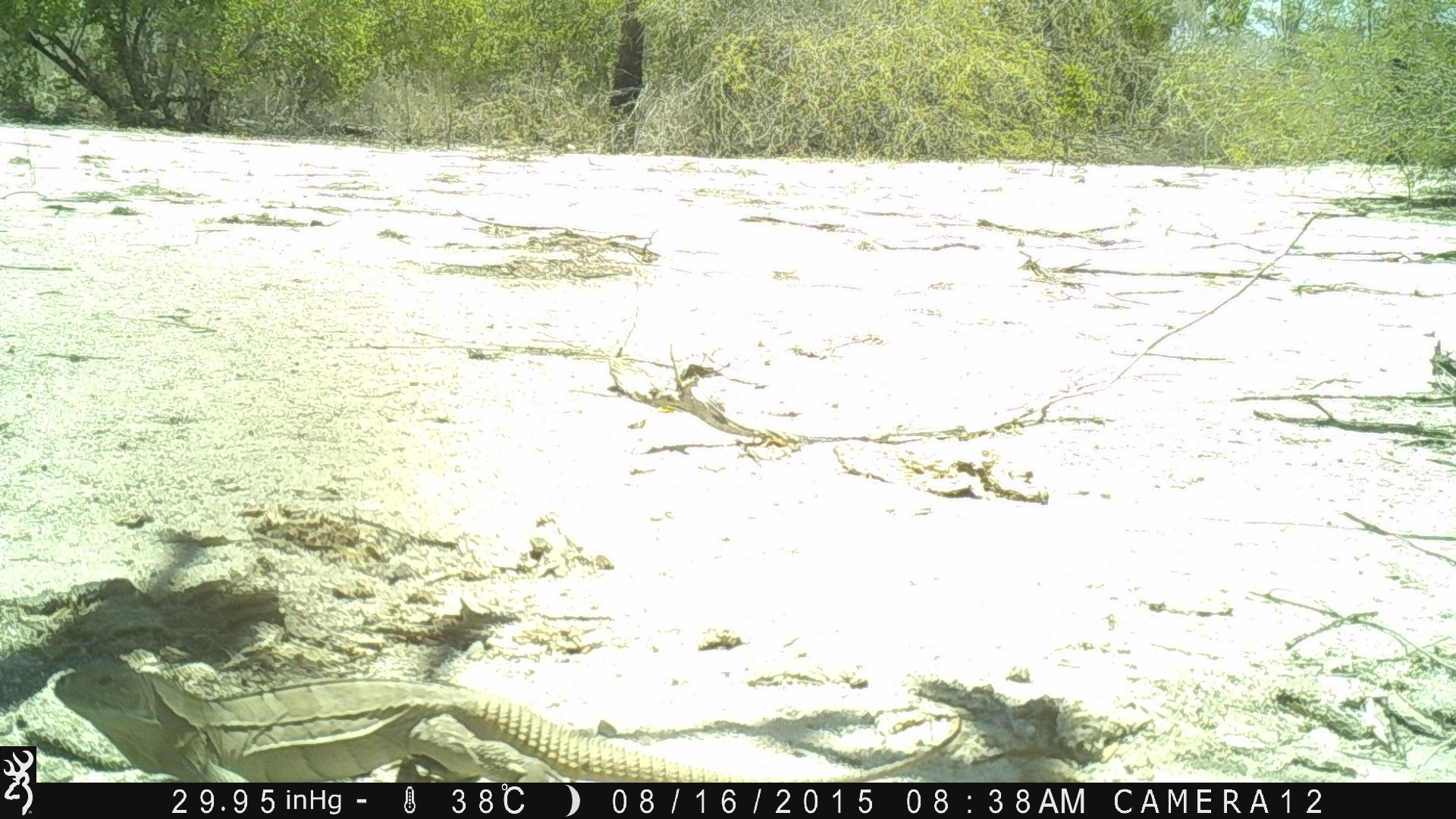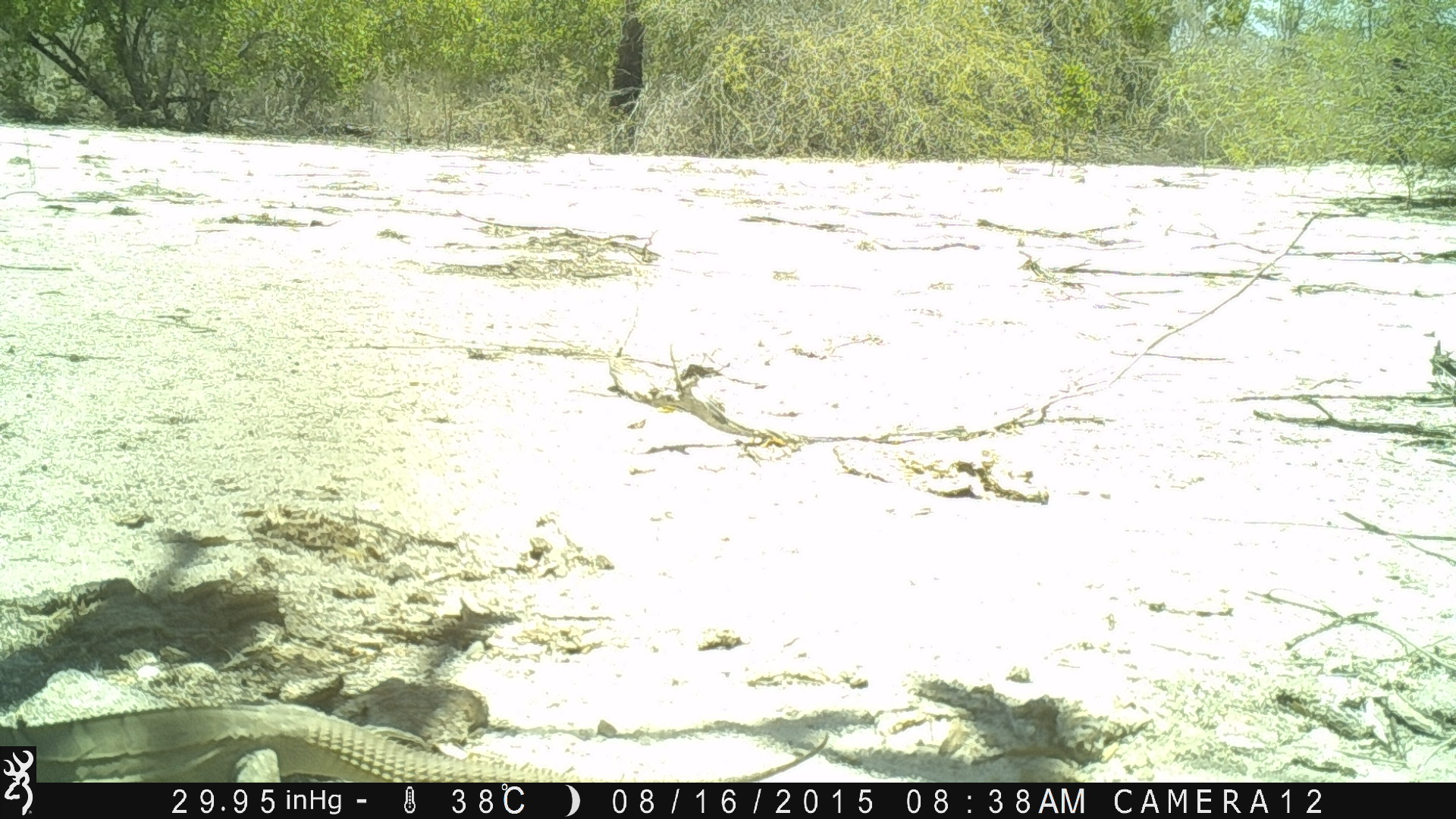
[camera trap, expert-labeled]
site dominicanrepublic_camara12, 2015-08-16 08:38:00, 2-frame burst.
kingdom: Animalia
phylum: Chordata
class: Reptilia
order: Squamata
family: Iguanidae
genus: Iguana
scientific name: Iguana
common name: typical iguanas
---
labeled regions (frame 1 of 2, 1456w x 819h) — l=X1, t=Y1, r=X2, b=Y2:
iguana: l=50, t=654, r=965, b=784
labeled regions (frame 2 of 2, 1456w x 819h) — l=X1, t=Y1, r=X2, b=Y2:
iguana: l=38, t=693, r=832, b=783